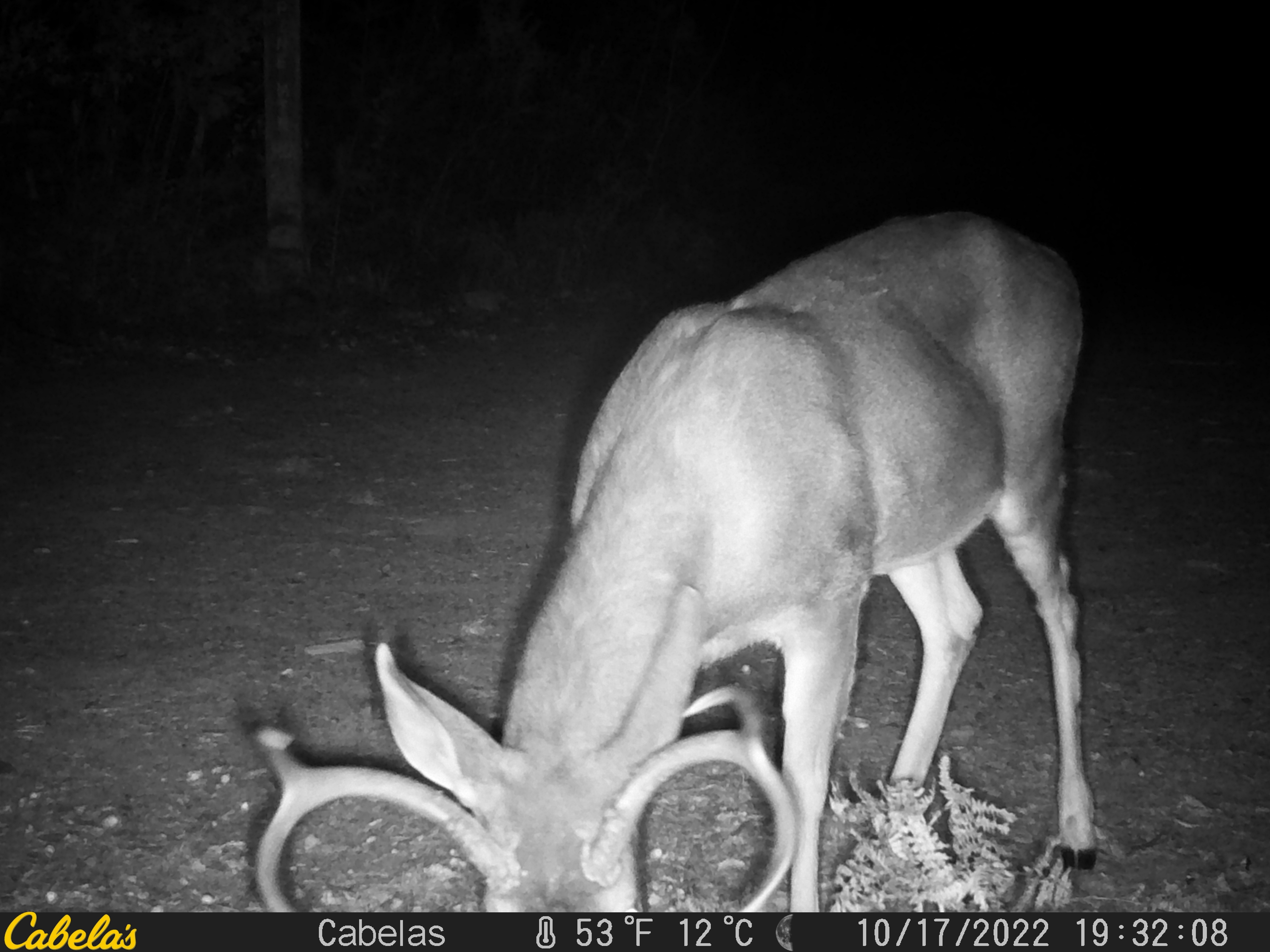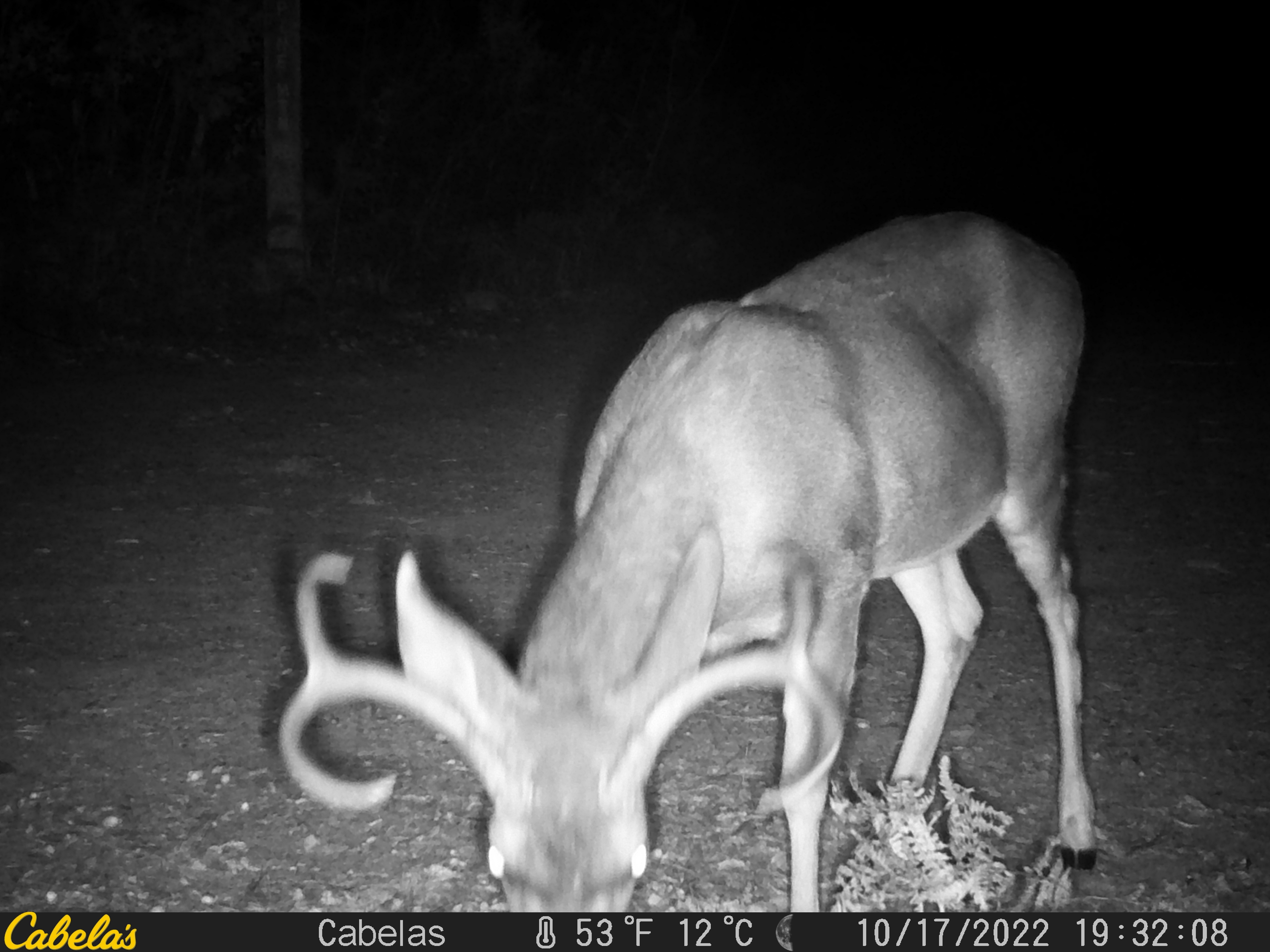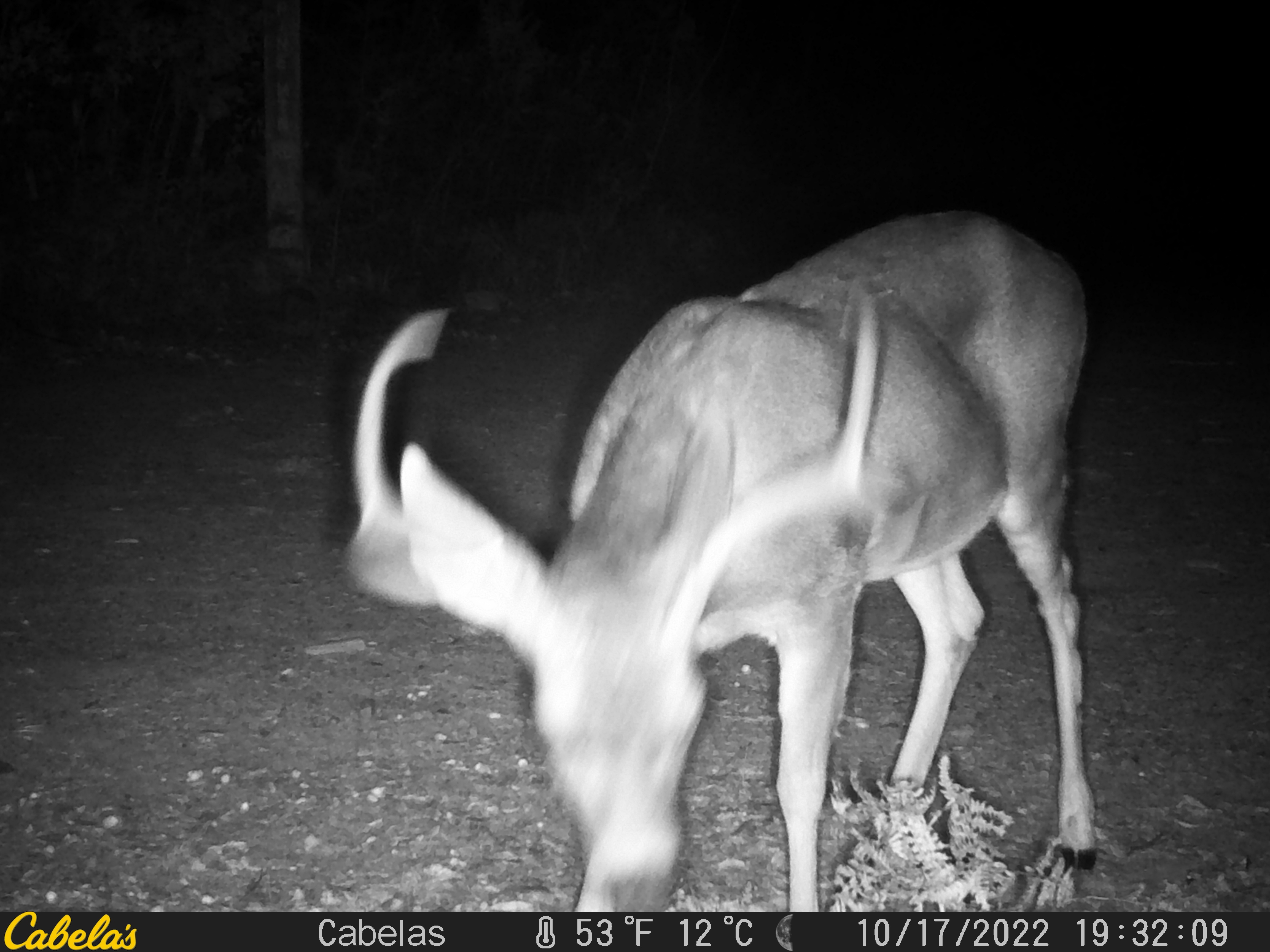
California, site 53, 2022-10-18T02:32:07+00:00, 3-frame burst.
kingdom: Animalia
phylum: Chordata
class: Mammalia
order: Artiodactyla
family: Cervidae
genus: Odocoileus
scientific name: Odocoileus hemionus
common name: mule deer